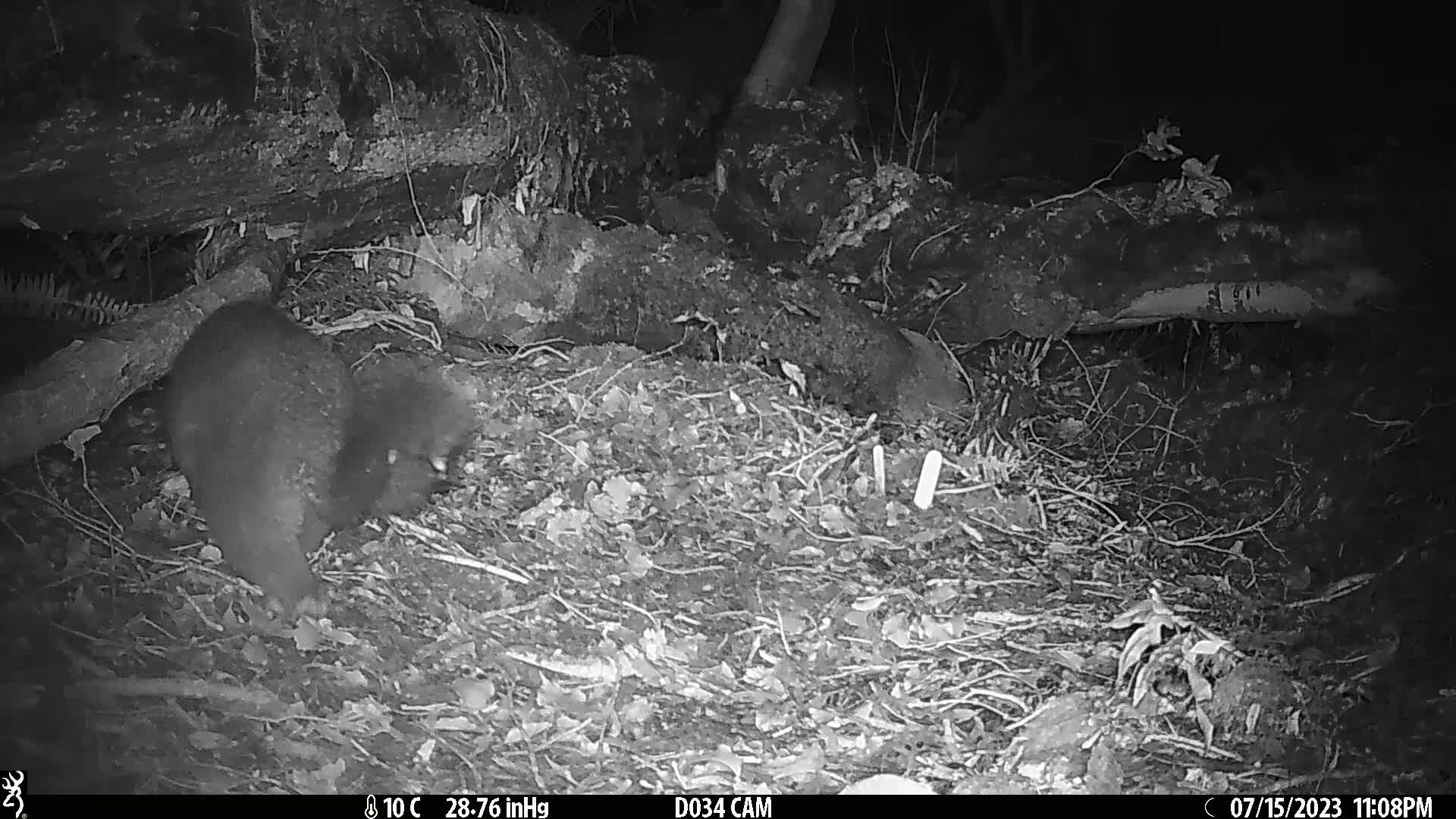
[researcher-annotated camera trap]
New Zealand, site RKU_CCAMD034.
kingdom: Animalia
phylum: Chordata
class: Mammalia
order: Diprotodontia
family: Phalangeridae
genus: Trichosurus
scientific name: Trichosurus vulpecula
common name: common brushtail possum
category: possum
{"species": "possum (common brushtail possum) (Trichosurus vulpecula)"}